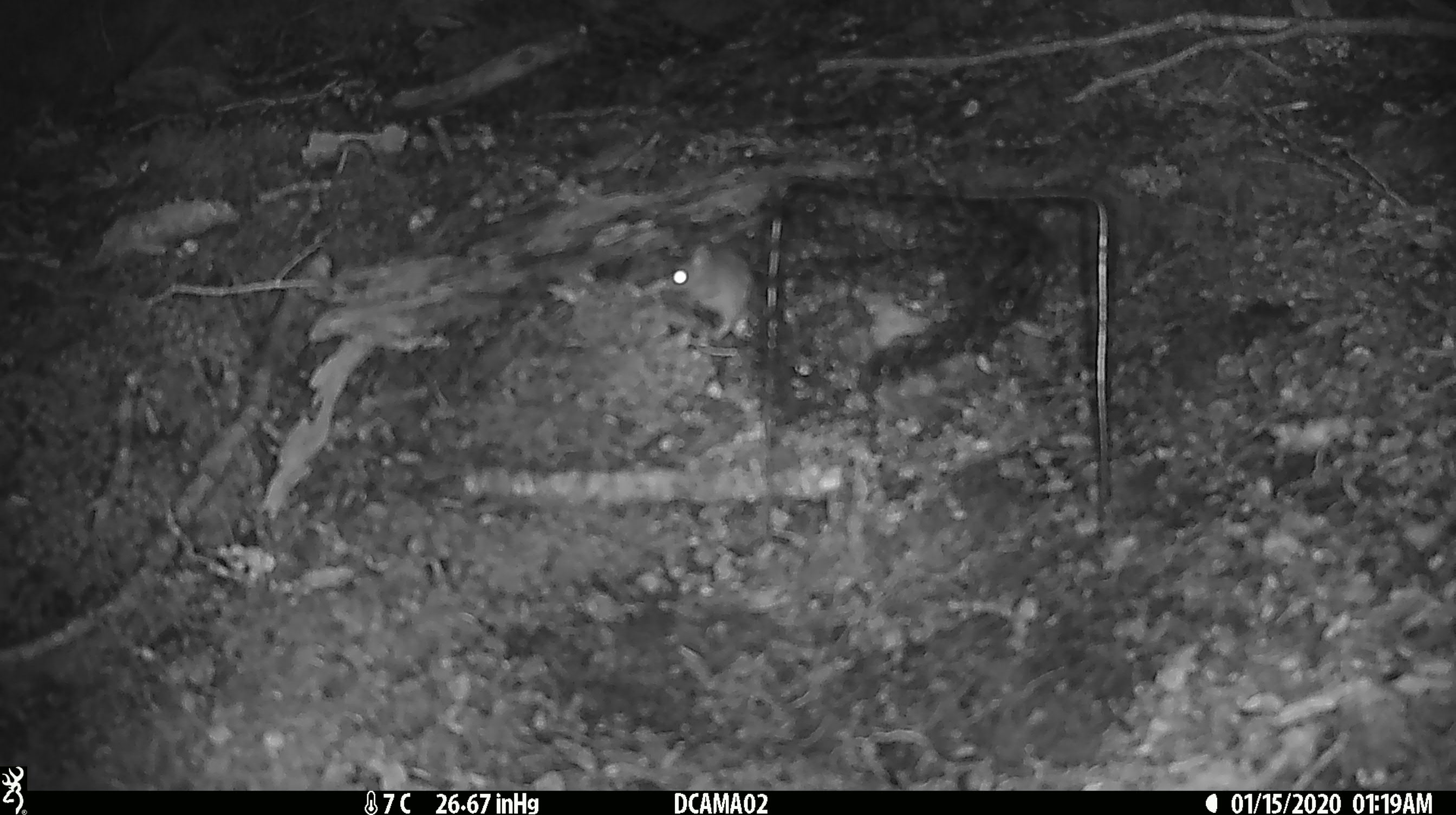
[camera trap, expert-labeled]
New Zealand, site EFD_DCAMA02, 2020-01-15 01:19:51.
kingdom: Animalia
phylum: Chordata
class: Mammalia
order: Rodentia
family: Muridae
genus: Mus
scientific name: Mus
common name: mouse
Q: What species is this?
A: Mouse (Mus).